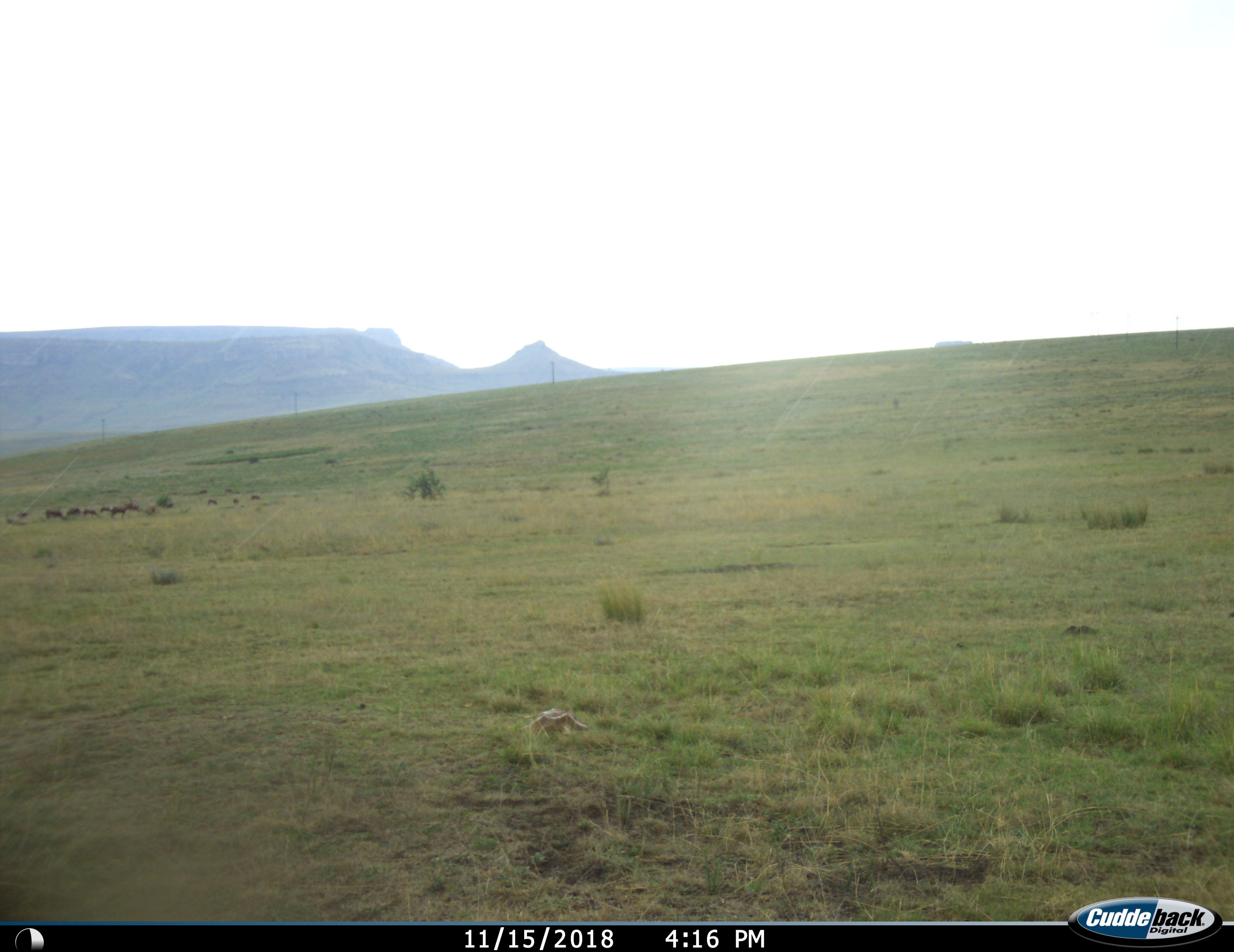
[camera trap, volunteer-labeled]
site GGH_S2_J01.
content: unidentified animal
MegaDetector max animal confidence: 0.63